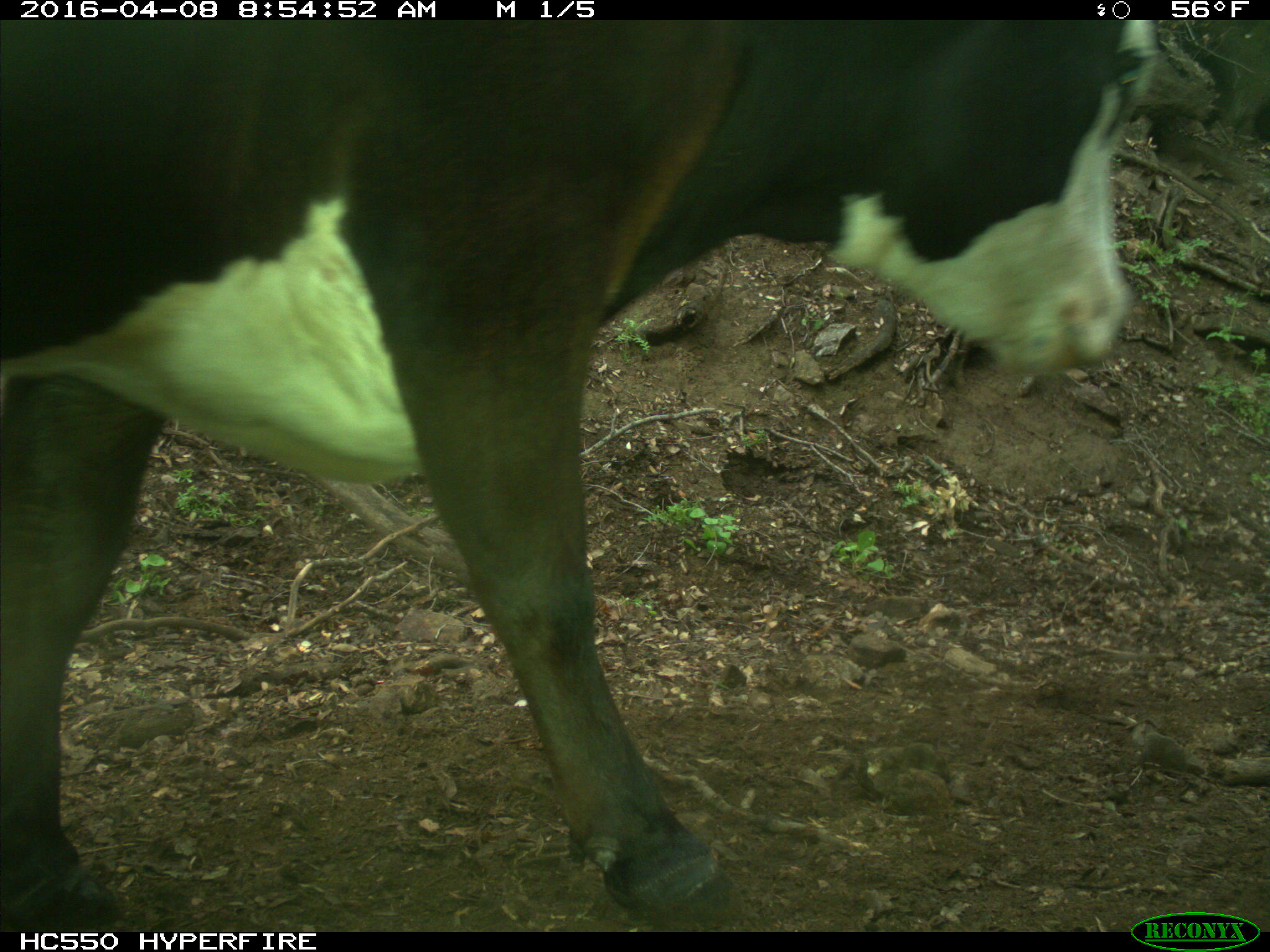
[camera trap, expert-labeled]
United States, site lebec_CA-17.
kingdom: Animalia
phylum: Chordata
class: Mammalia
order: Artiodactyla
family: Bovidae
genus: Bos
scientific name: Bos taurus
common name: domestic cow